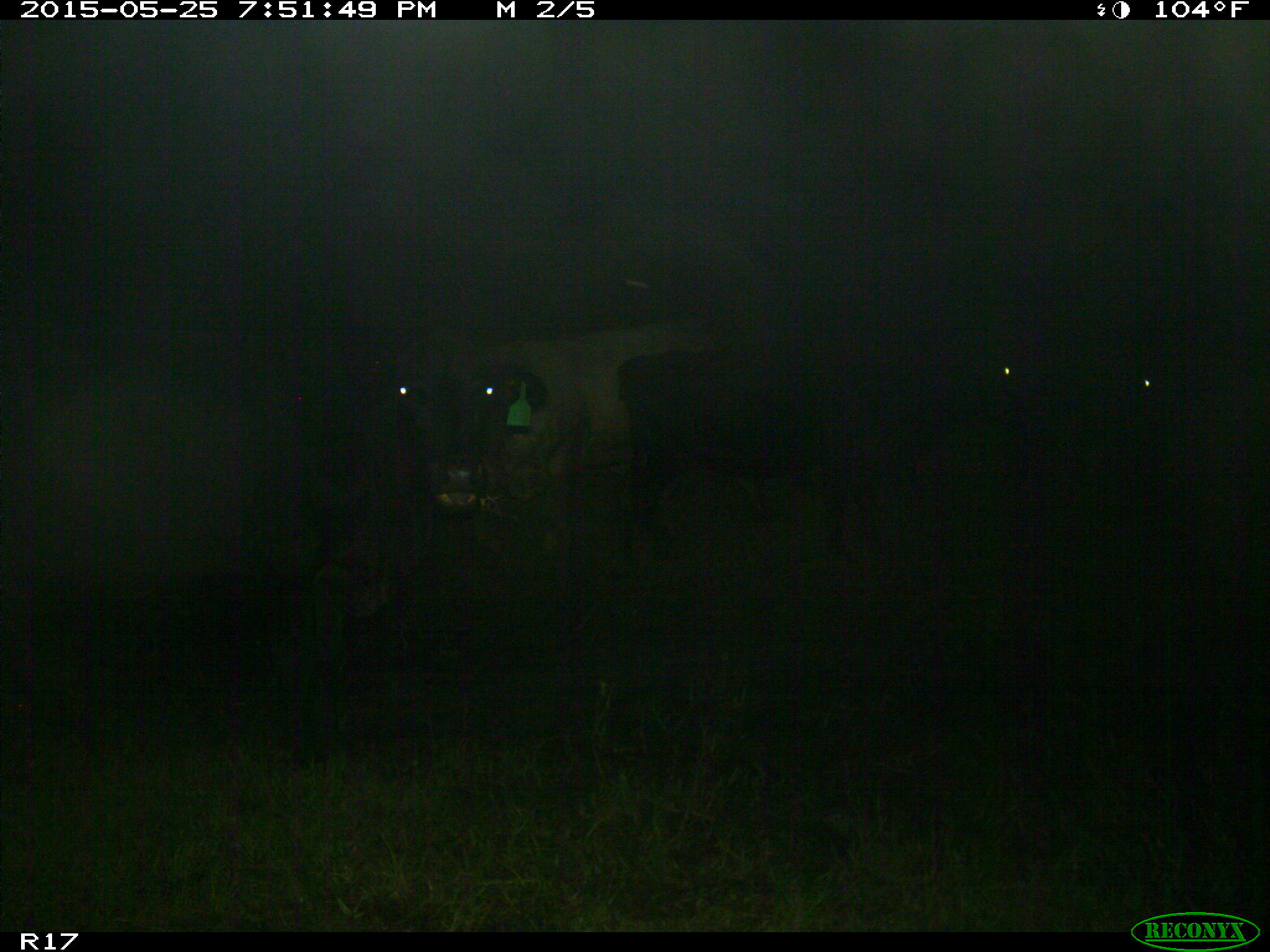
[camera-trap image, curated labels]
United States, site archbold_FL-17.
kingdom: Animalia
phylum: Chordata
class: Mammalia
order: Artiodactyla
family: Bovidae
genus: Bos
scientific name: Bos taurus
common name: domestic cow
Bos taurus (domestic cow).